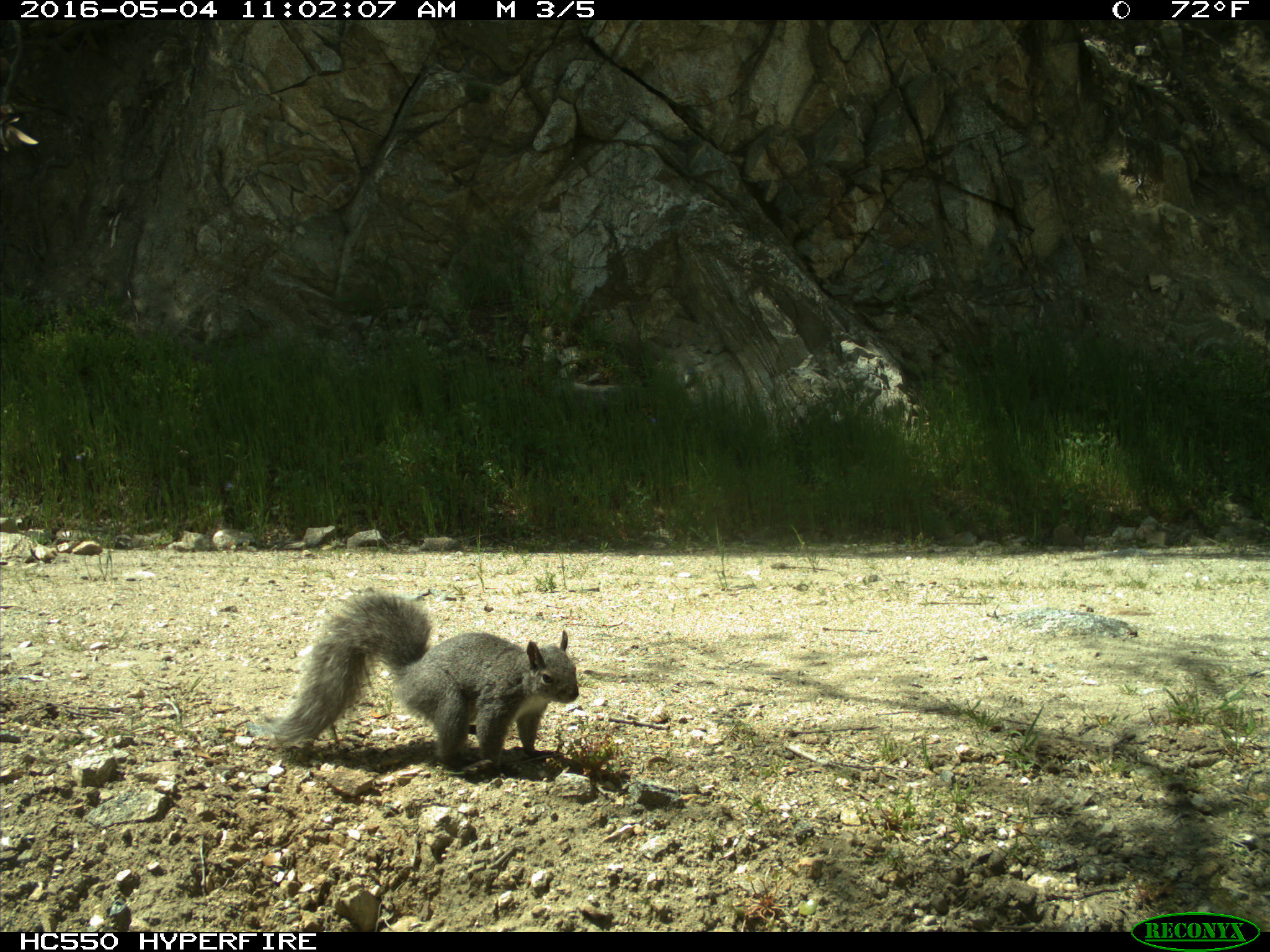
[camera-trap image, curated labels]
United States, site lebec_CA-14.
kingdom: Animalia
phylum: Chordata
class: Mammalia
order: Rodentia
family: Sciuridae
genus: Sciurus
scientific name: Sciurus carolinensis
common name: eastern gray squirrel